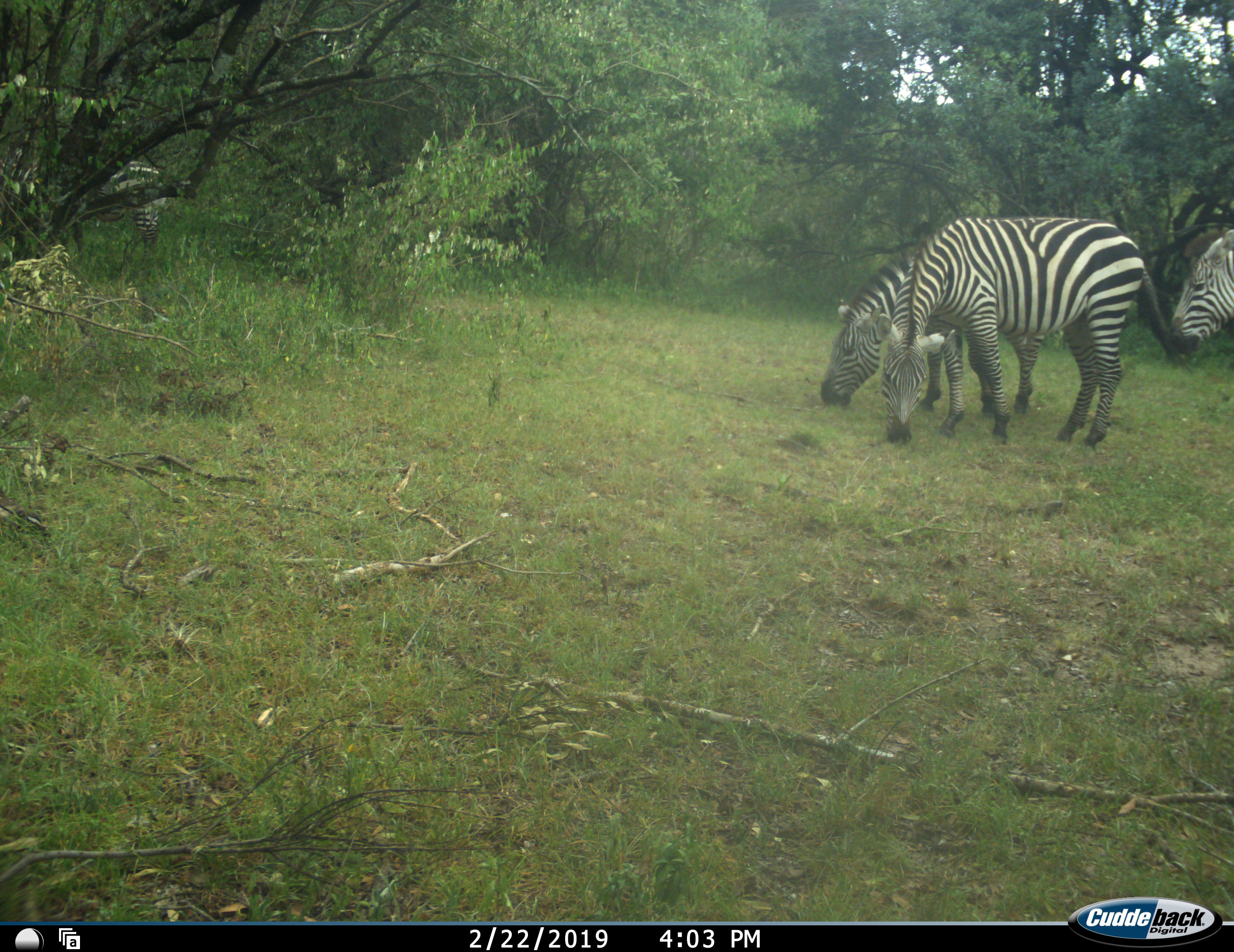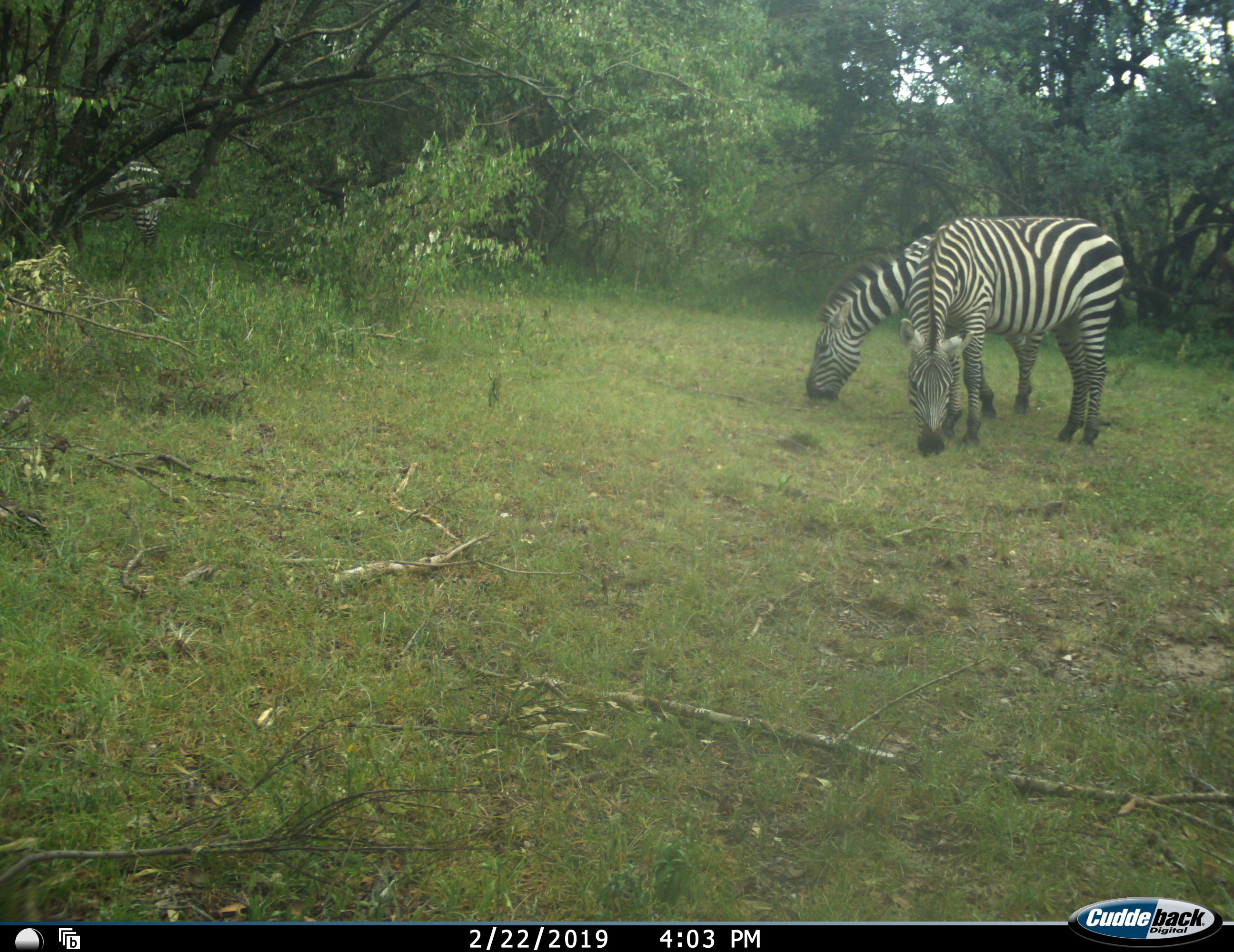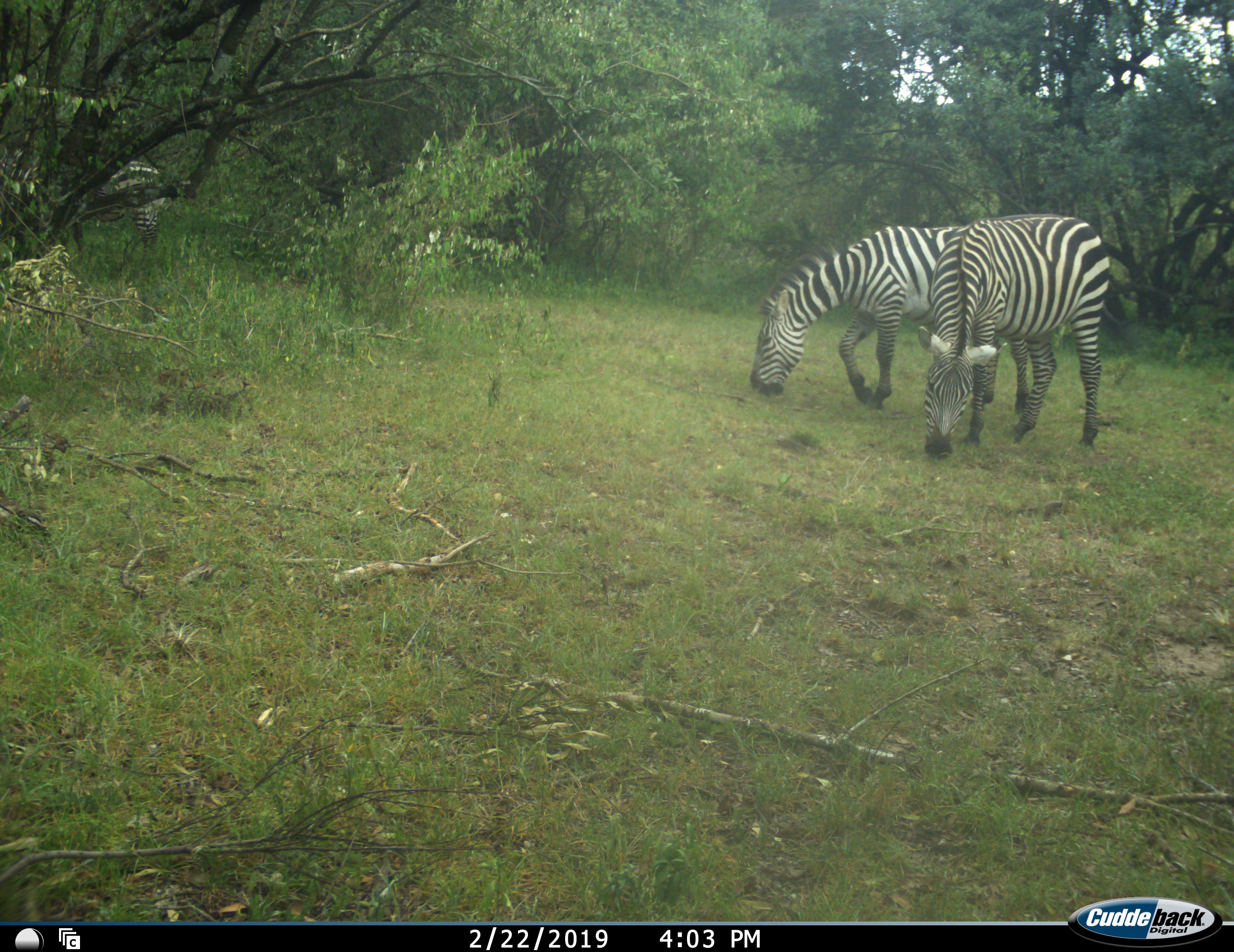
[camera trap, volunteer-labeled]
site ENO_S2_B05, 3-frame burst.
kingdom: Animalia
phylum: Chordata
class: Mammalia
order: Perissodactyla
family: Equidae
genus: Equus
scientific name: Equus quagga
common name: plains zebra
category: zebraplains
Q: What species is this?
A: Zebraplains (plains zebra) (Equus quagga).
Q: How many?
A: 3.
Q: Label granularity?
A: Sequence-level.